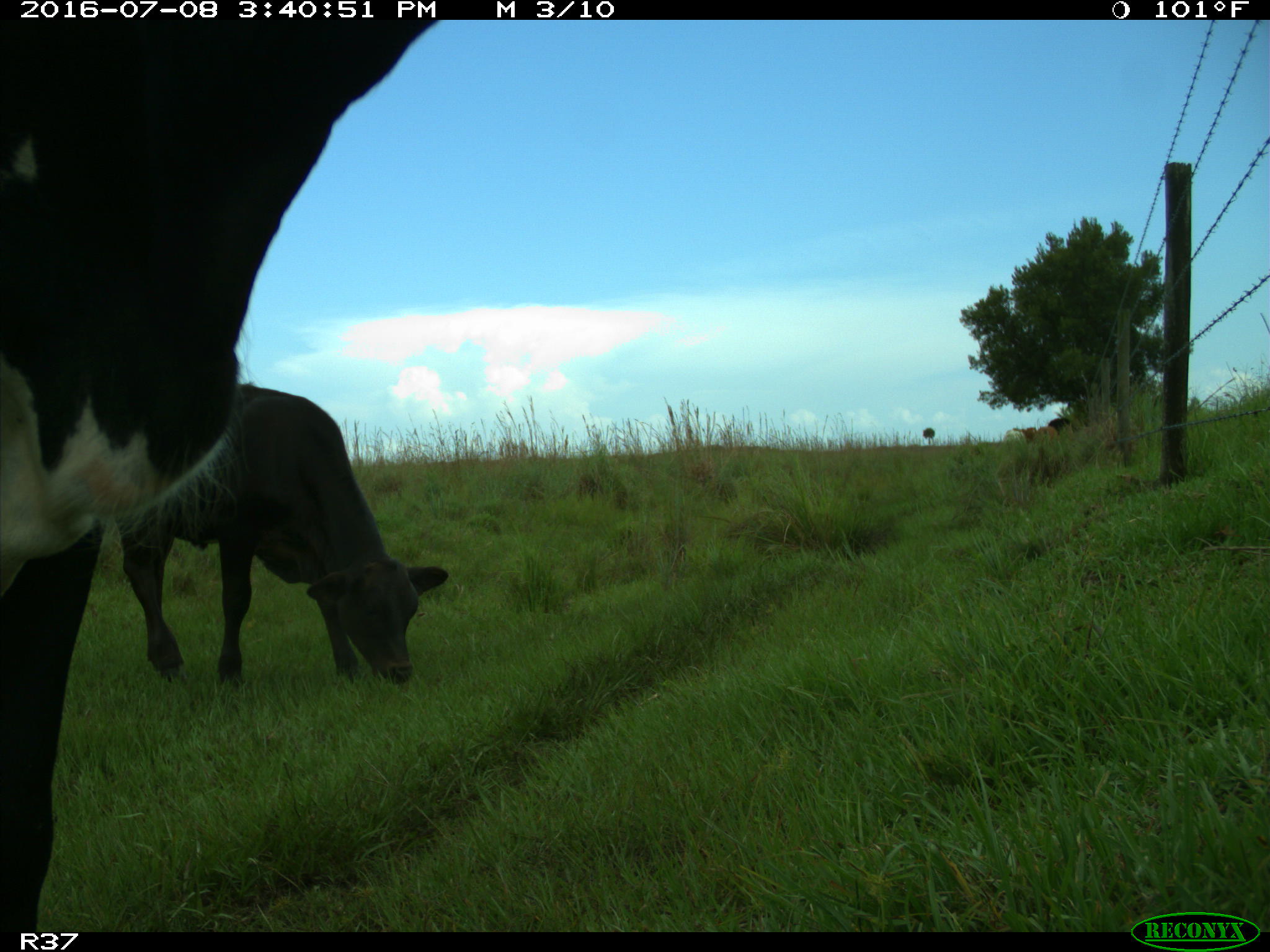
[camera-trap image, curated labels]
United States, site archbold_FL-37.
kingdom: Animalia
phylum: Chordata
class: Mammalia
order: Artiodactyla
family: Bovidae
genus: Bos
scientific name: Bos taurus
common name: domestic cow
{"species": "Bos taurus (domestic cow)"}